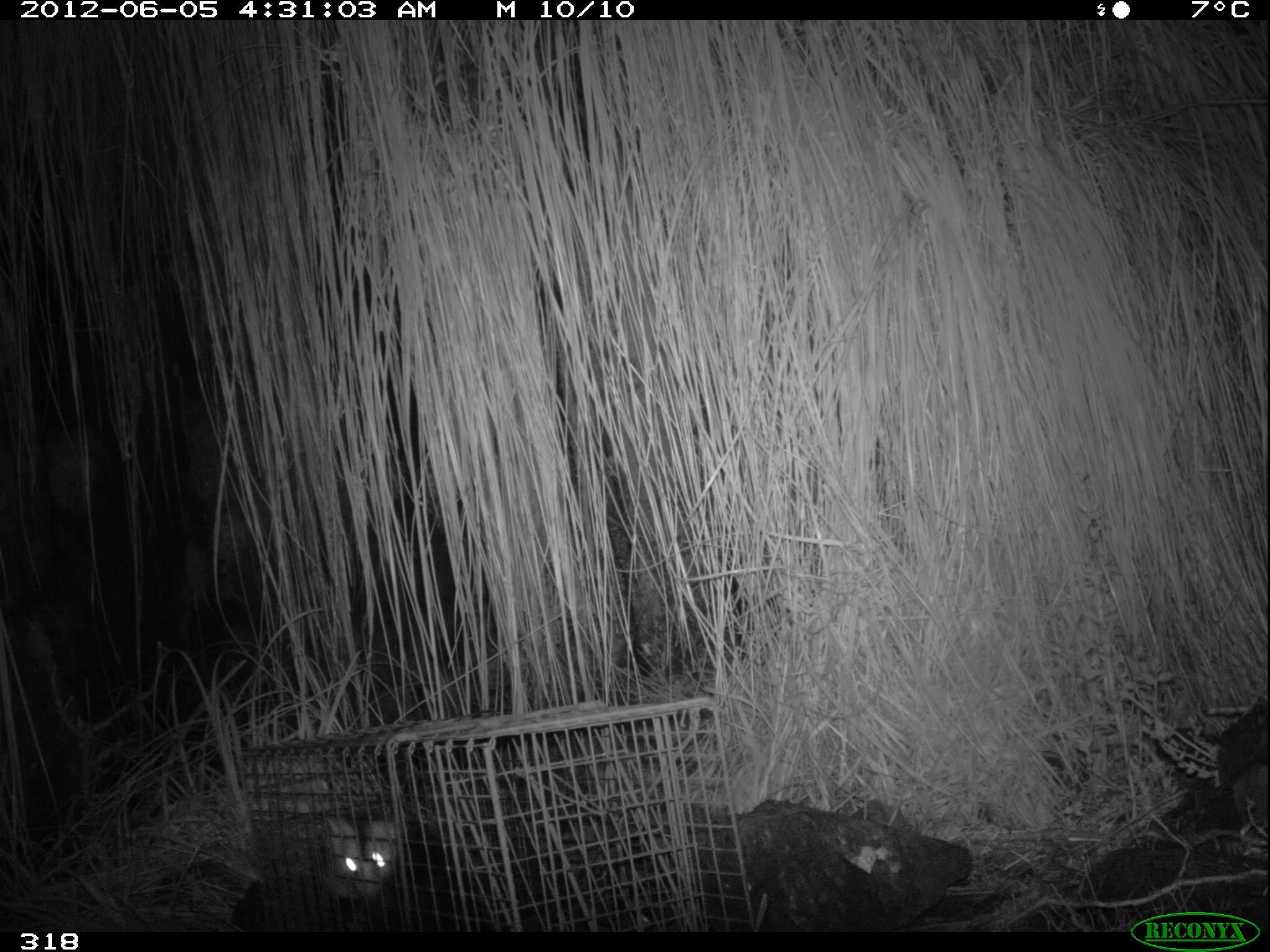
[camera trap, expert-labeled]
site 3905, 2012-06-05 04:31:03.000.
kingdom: Animalia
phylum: Chordata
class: Mammalia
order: Didelphimorphia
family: Didelphidae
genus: Didelphis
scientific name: Didelphis pernigra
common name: andean white-eared opossum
Didelphis pernigra (andean white-eared opossum).